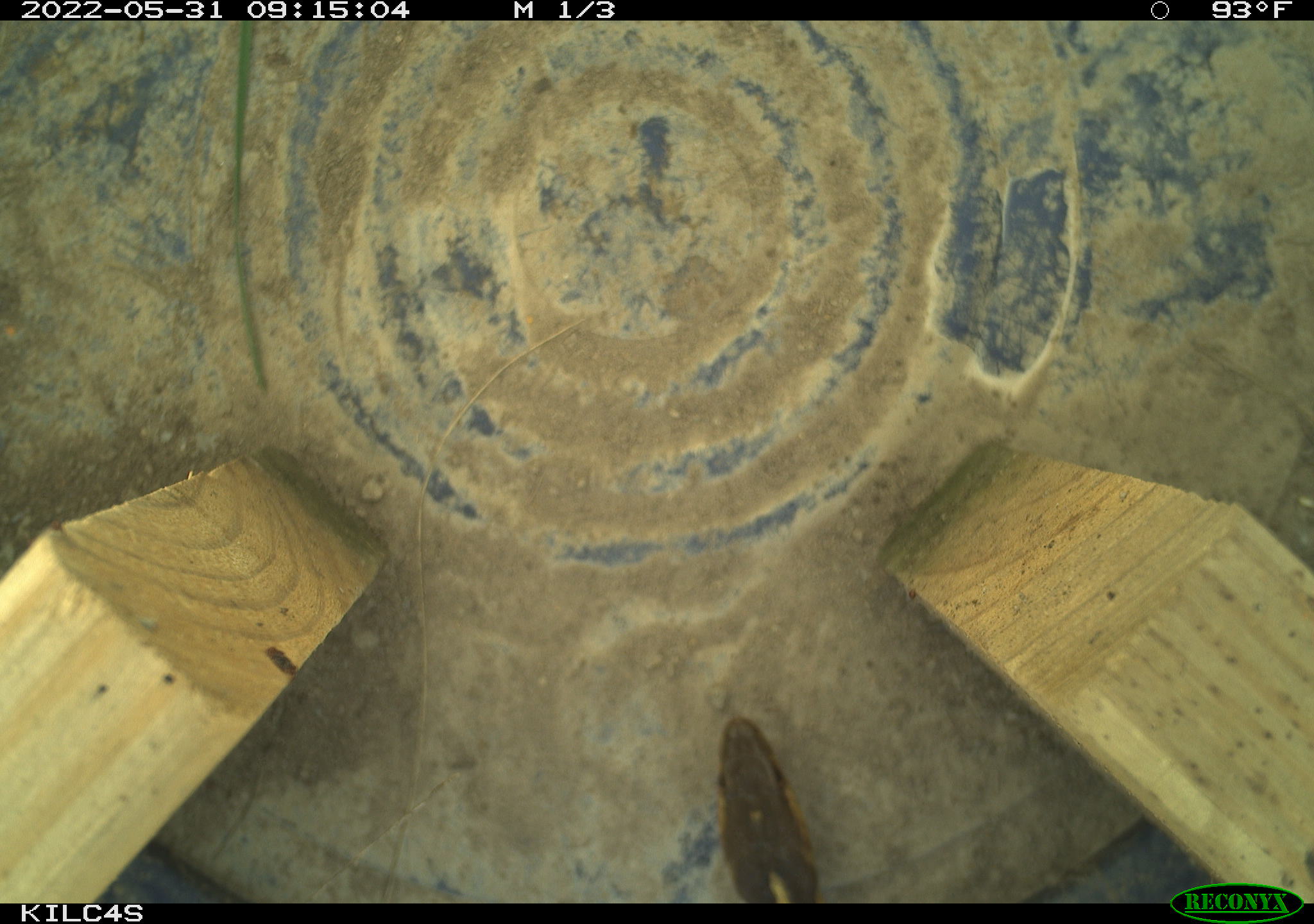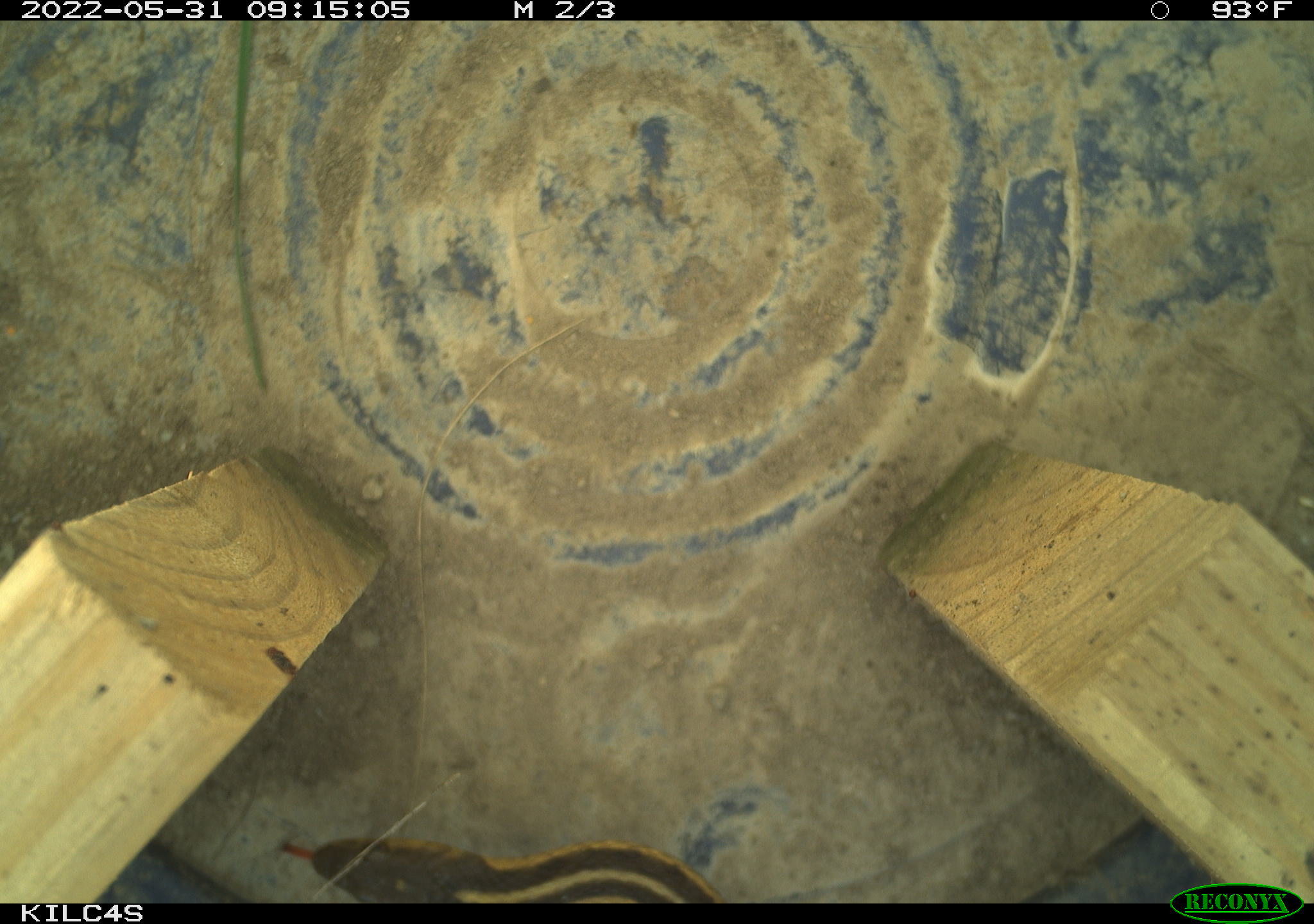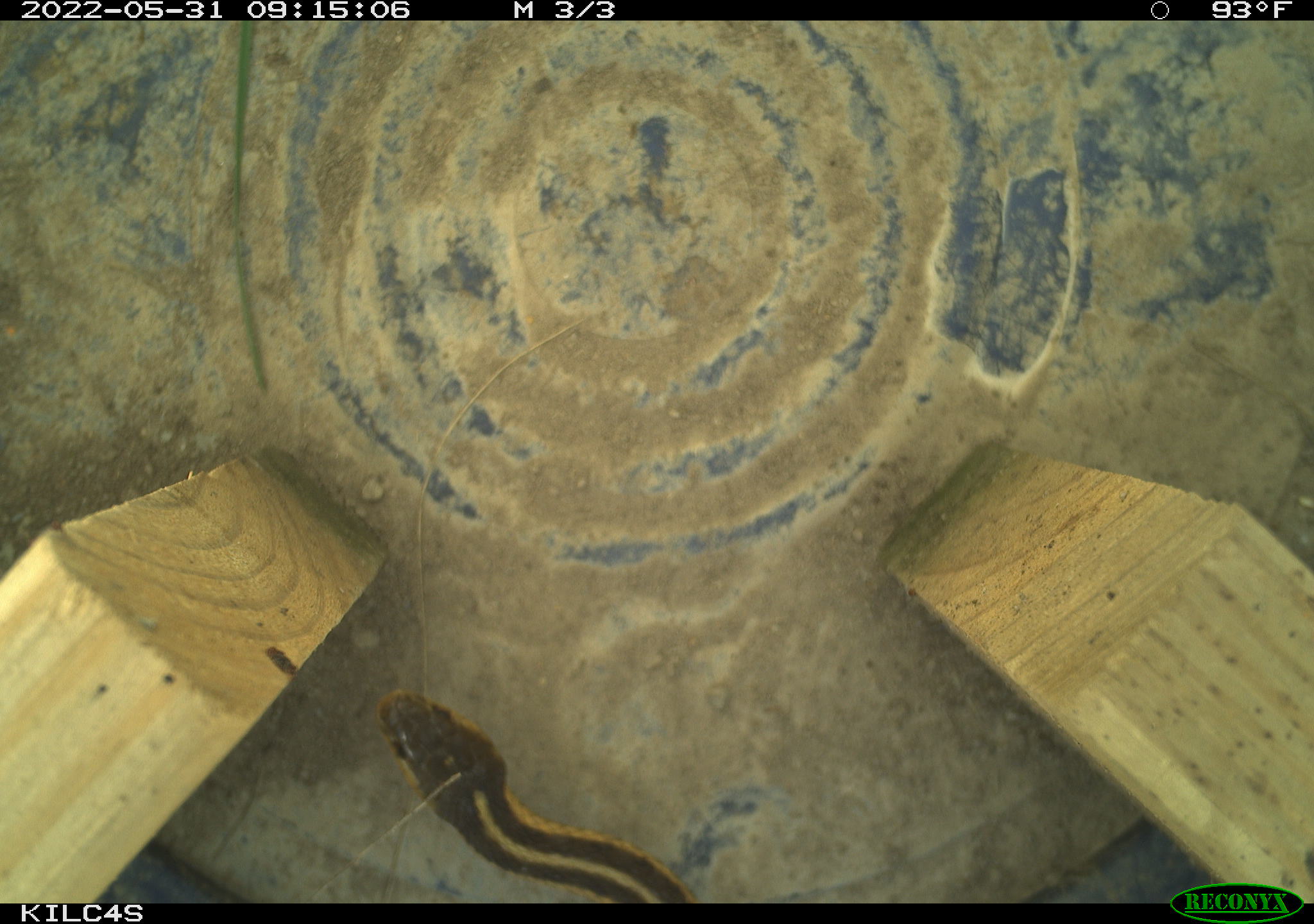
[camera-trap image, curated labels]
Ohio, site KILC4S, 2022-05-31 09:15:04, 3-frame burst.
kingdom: Animalia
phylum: Chordata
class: Reptilia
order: Squamata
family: Colubridae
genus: Thamnophis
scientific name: Thamnophis sirtalis sirtalis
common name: eastern gartersnake